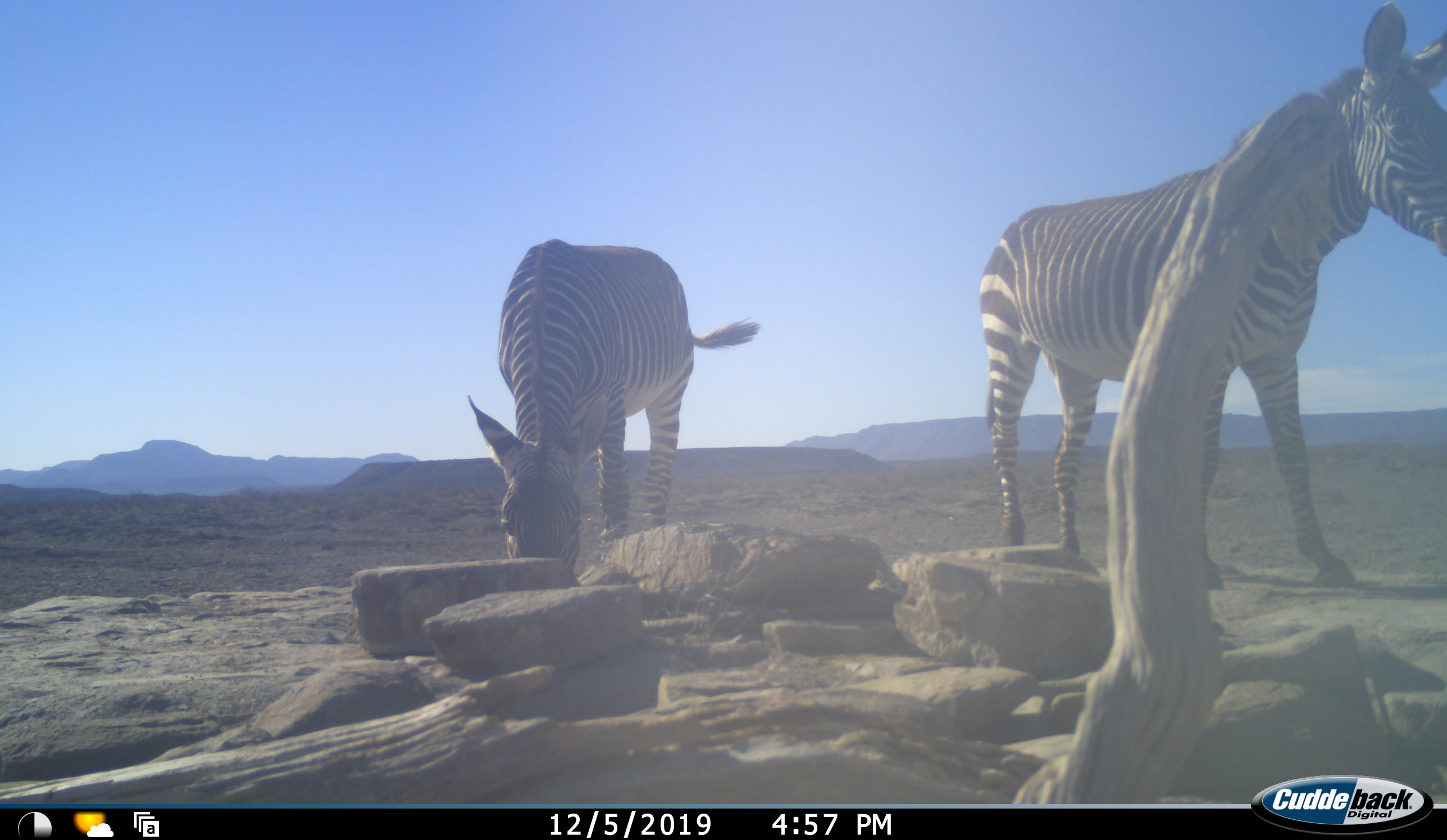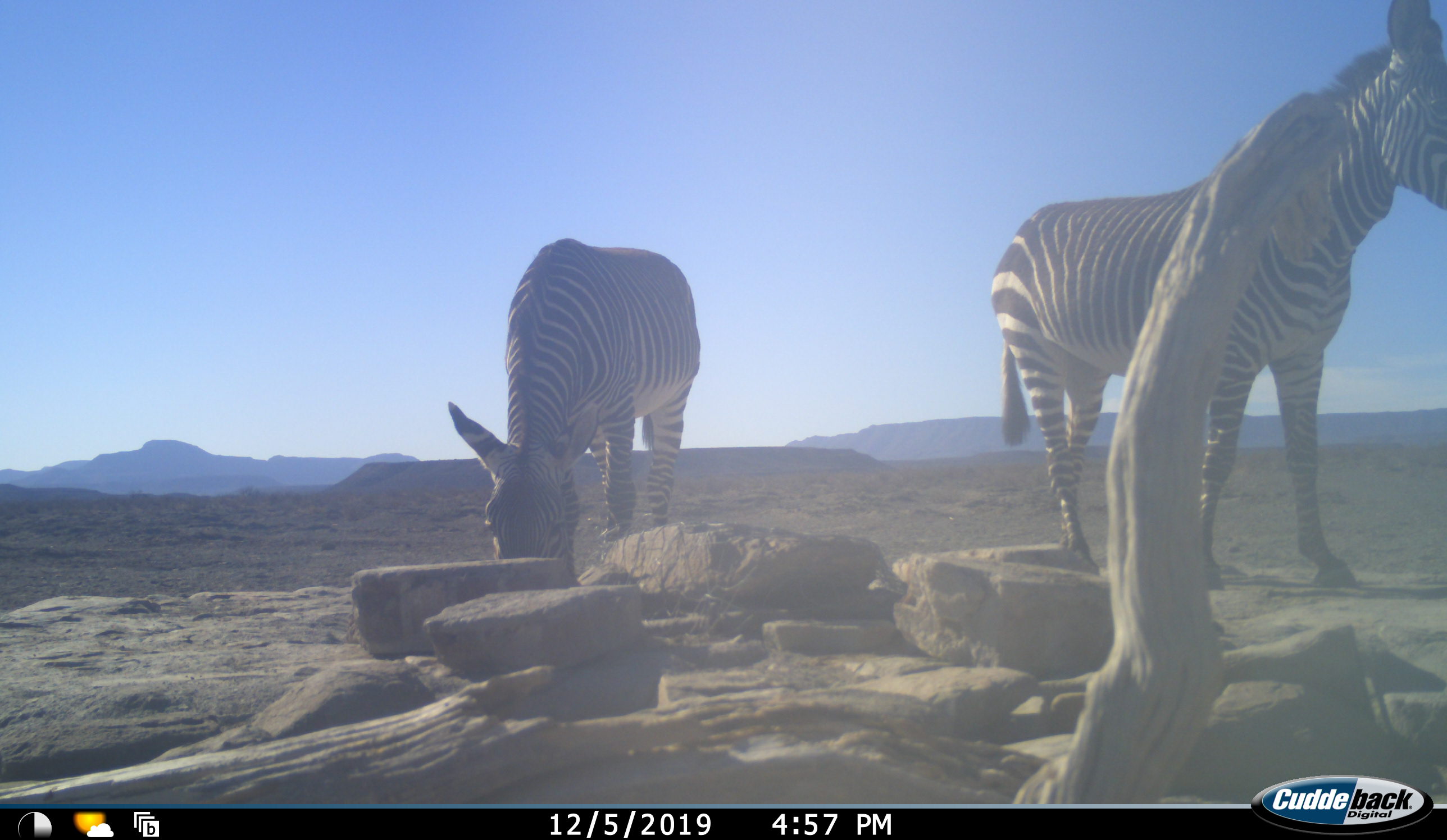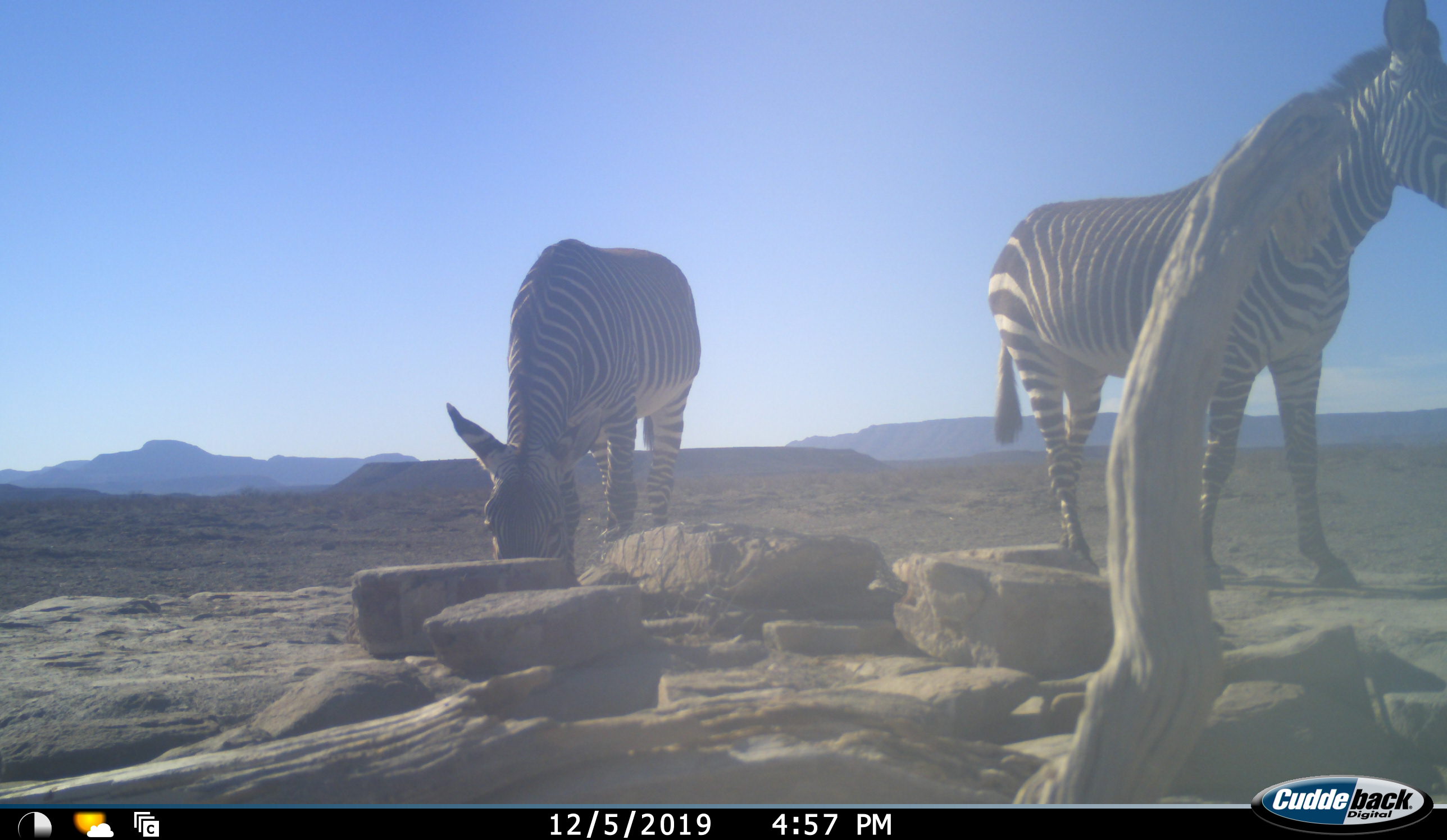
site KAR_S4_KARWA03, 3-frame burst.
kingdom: Animalia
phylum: Chordata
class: Mammalia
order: Perissodactyla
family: Equidae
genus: Equus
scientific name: Equus zebra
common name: mountain zebra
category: zebramountain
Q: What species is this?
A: Zebramountain (mountain zebra) (Equus zebra).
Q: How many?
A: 2.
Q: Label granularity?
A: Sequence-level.